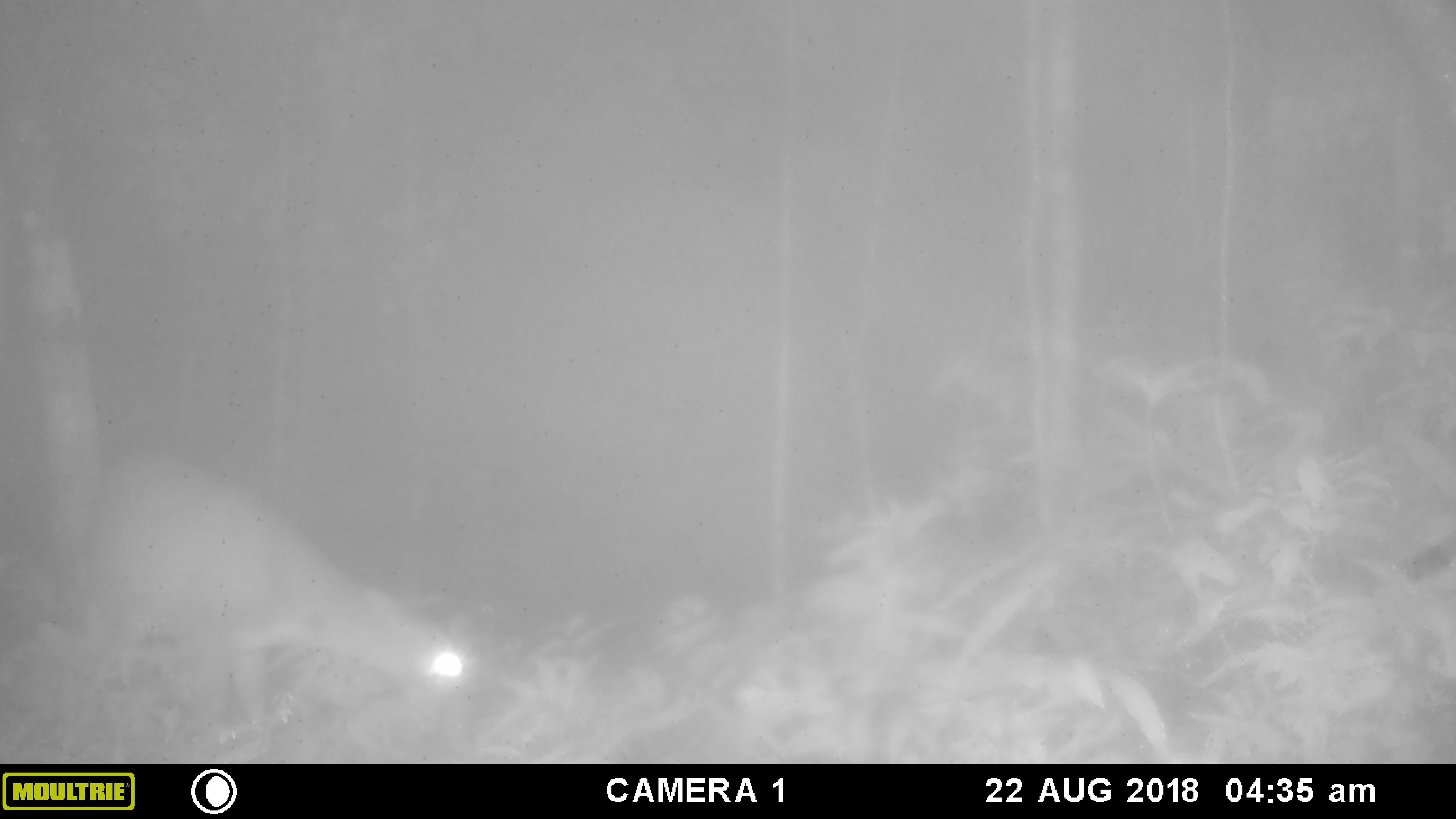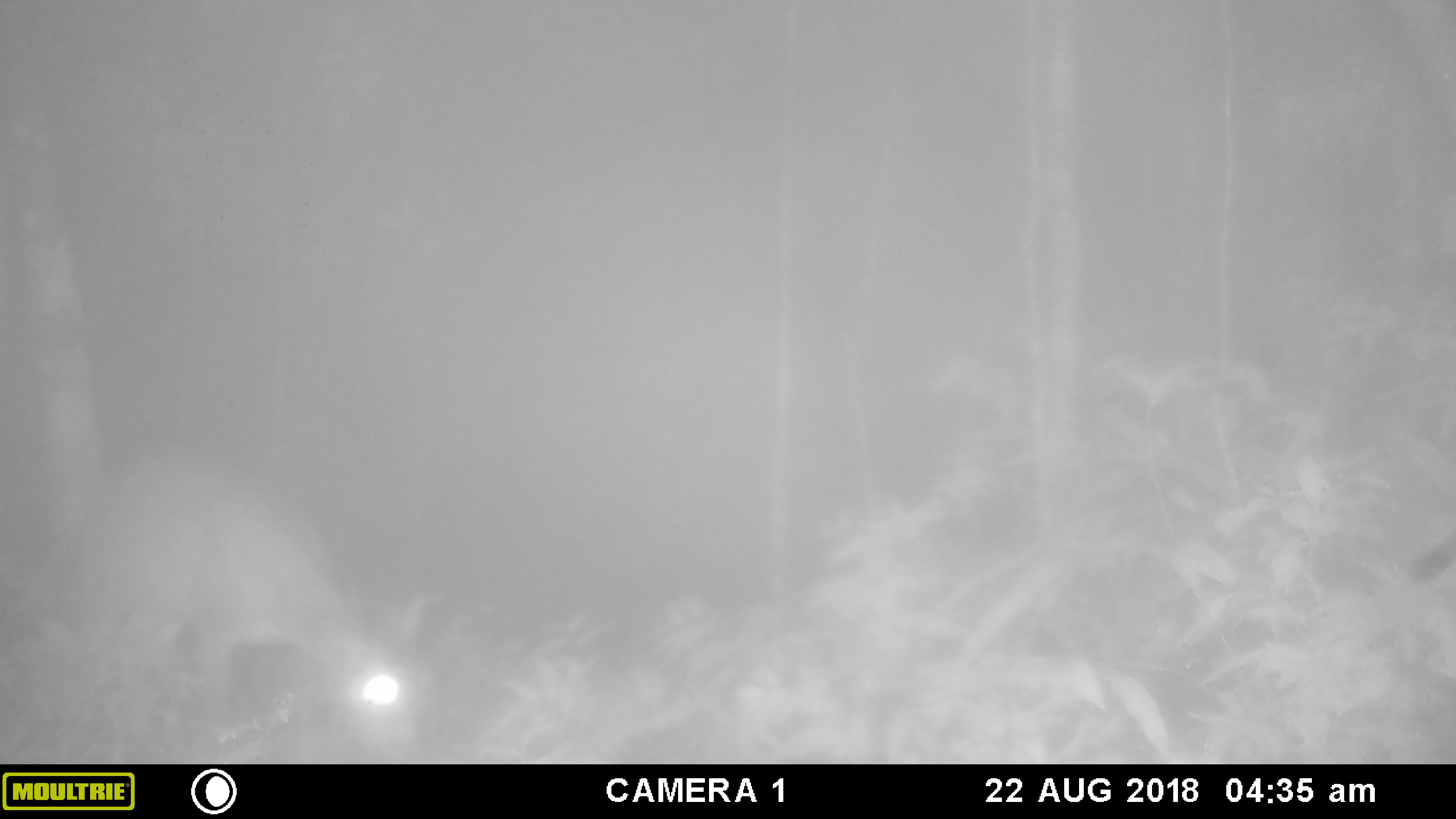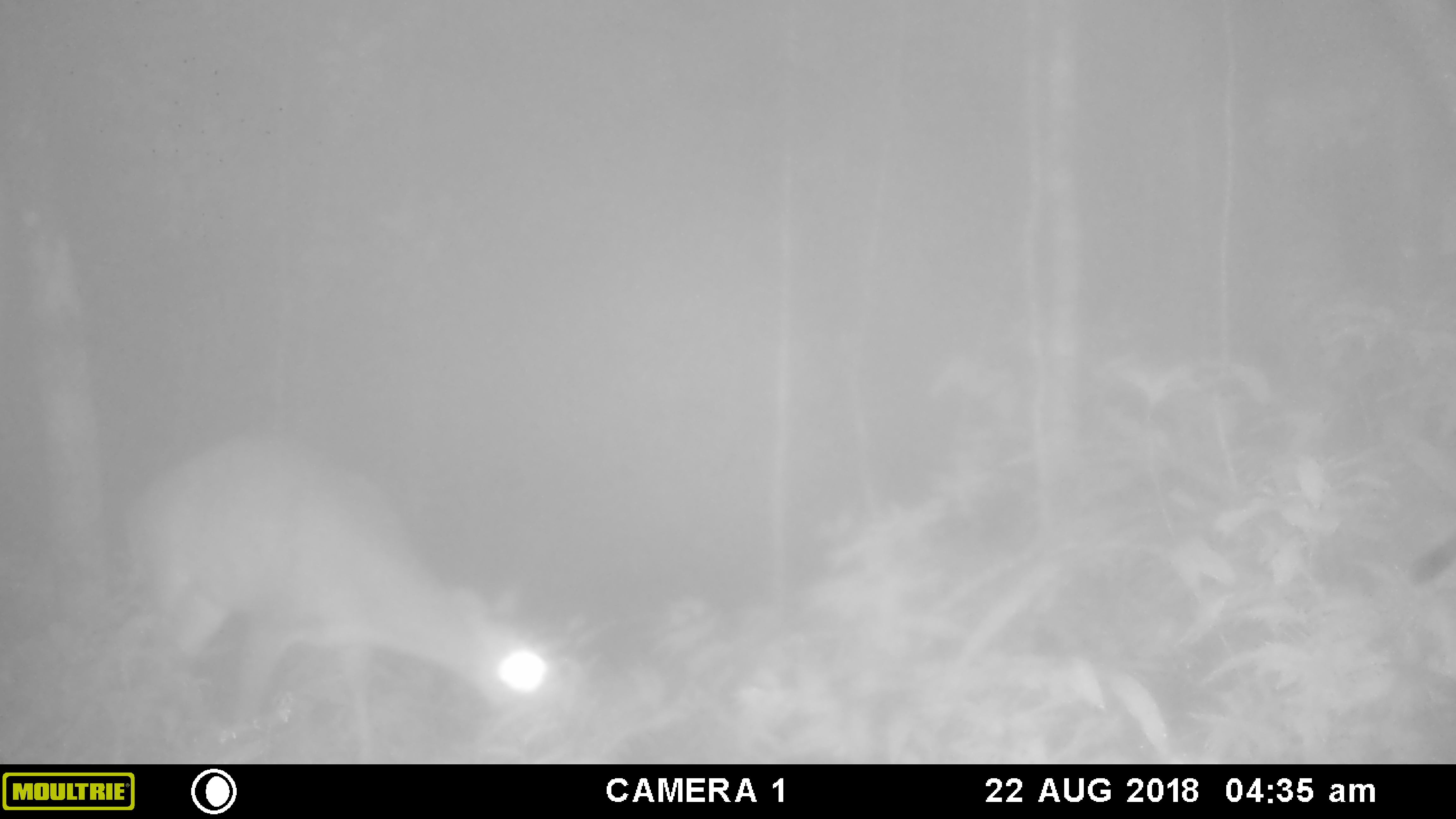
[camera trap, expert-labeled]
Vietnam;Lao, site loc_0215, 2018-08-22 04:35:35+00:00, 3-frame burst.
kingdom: Animalia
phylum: Chordata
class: Mammalia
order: Artiodactyla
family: Cervidae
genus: Muntiacus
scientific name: Muntiacus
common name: muntjacs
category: unidentified muntjac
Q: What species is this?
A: Unidentified muntjac (muntjacs) (Muntiacus).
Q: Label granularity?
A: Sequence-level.